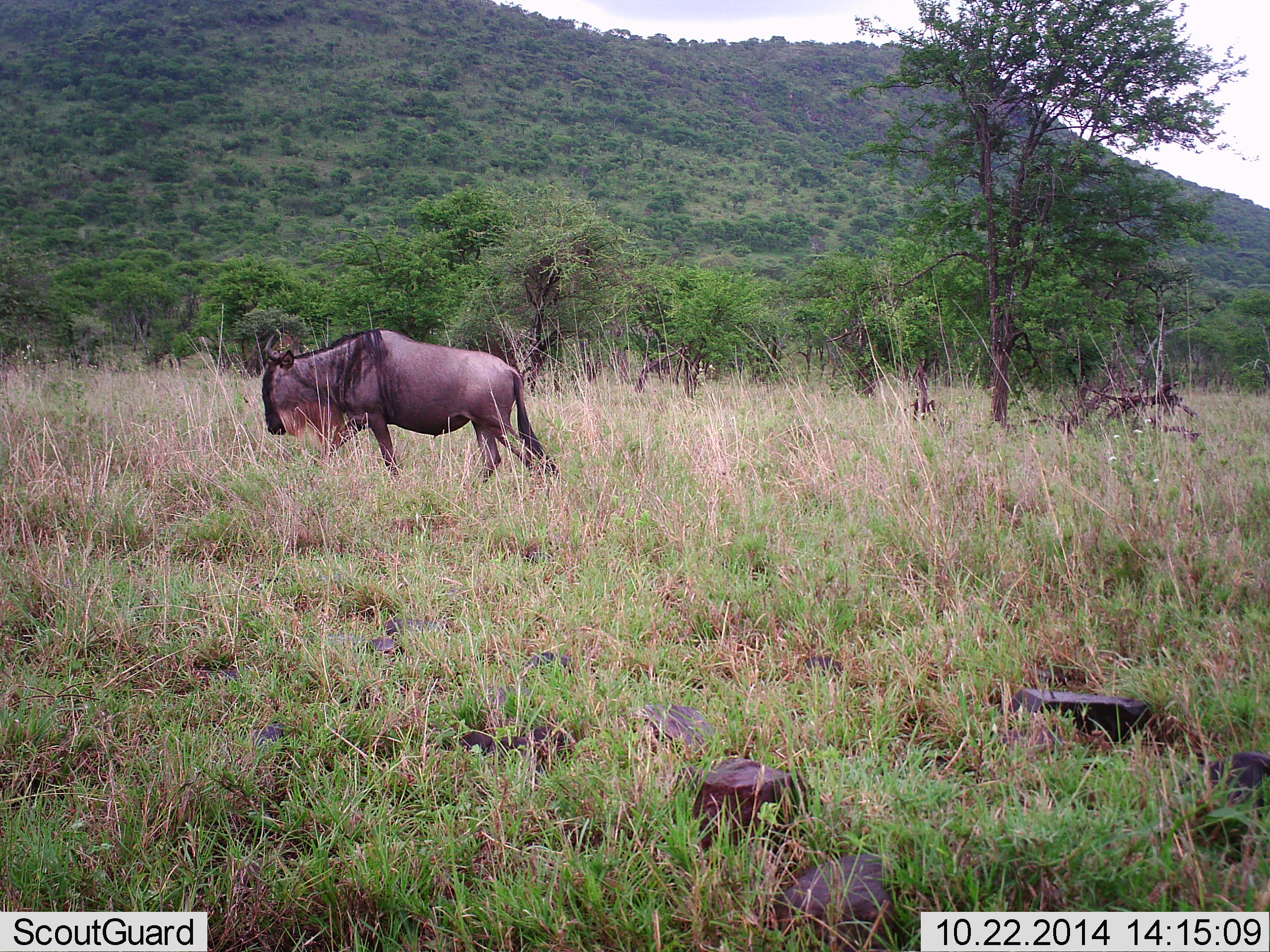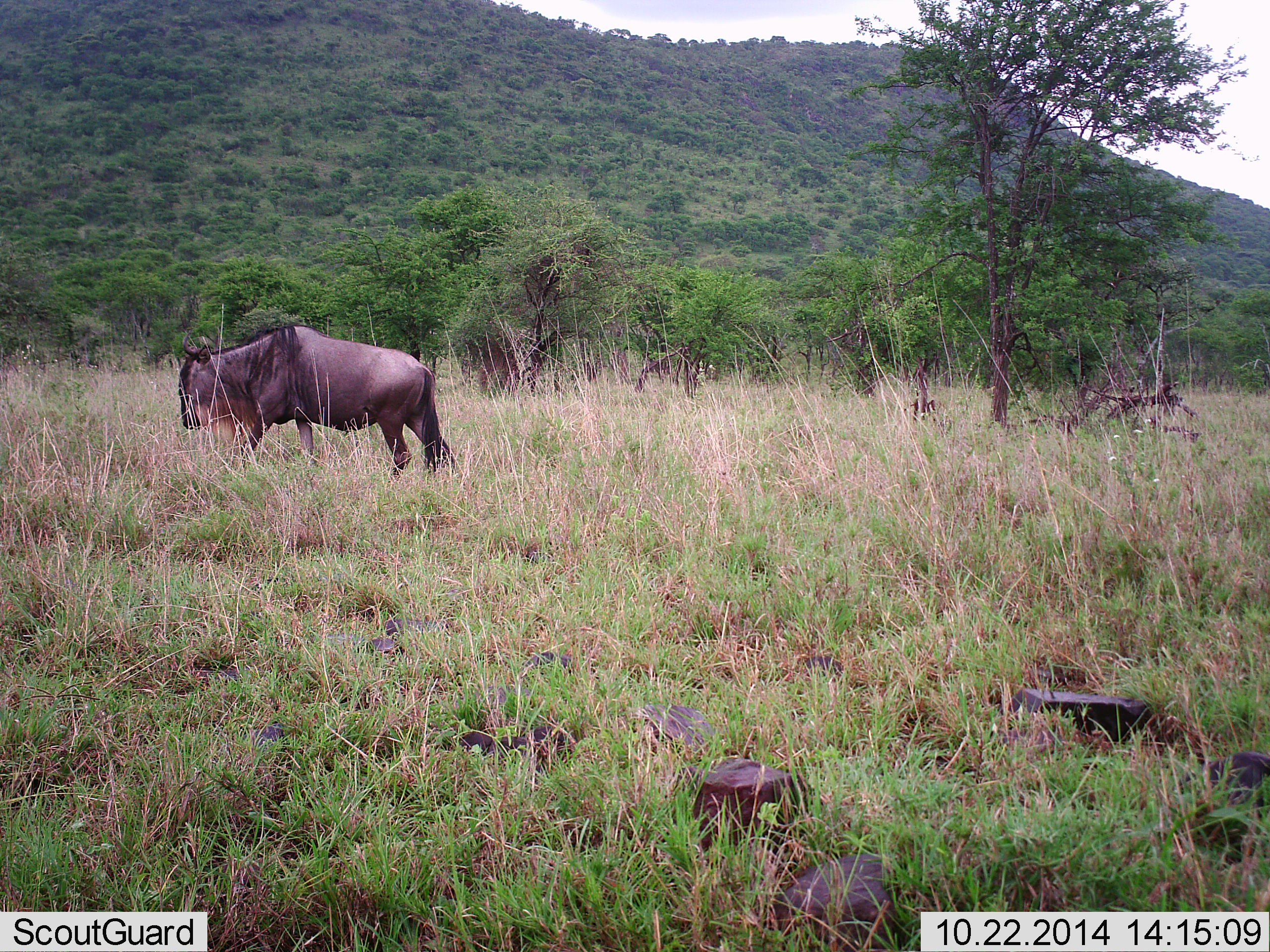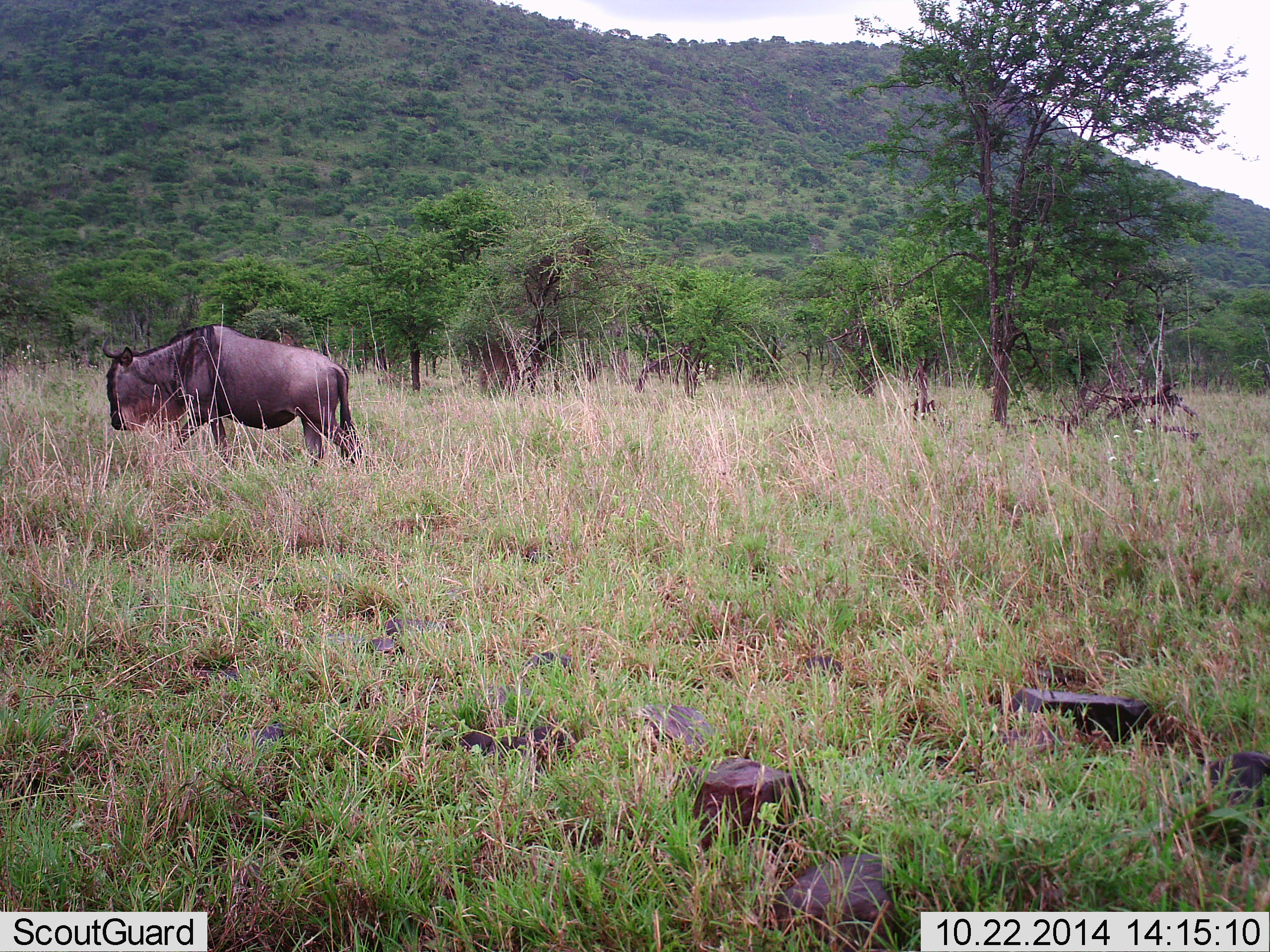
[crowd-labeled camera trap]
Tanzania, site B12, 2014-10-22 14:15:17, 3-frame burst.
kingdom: Animalia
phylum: Chordata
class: Mammalia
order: Artiodactyla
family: Bovidae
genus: Connochaetes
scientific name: Connochaetes taurinus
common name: blue wildebeest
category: wildebeest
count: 1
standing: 0%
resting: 0%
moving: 90%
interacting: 0%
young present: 0%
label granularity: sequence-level